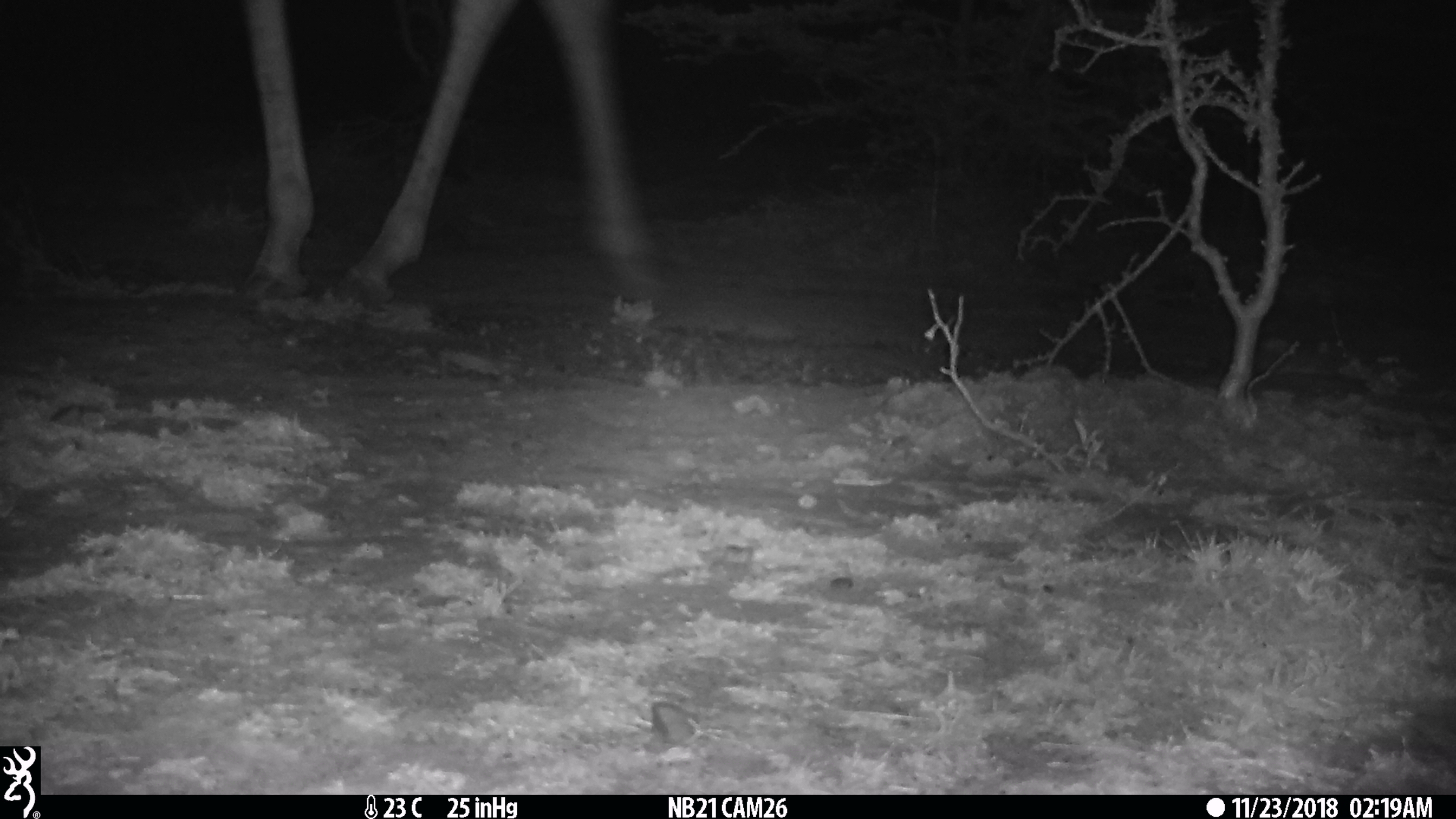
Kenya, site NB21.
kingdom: Animalia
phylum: Chordata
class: Mammalia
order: Artiodactyla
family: Giraffidae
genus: Giraffa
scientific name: Giraffa camelopardalis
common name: northern giraffe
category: giraffe